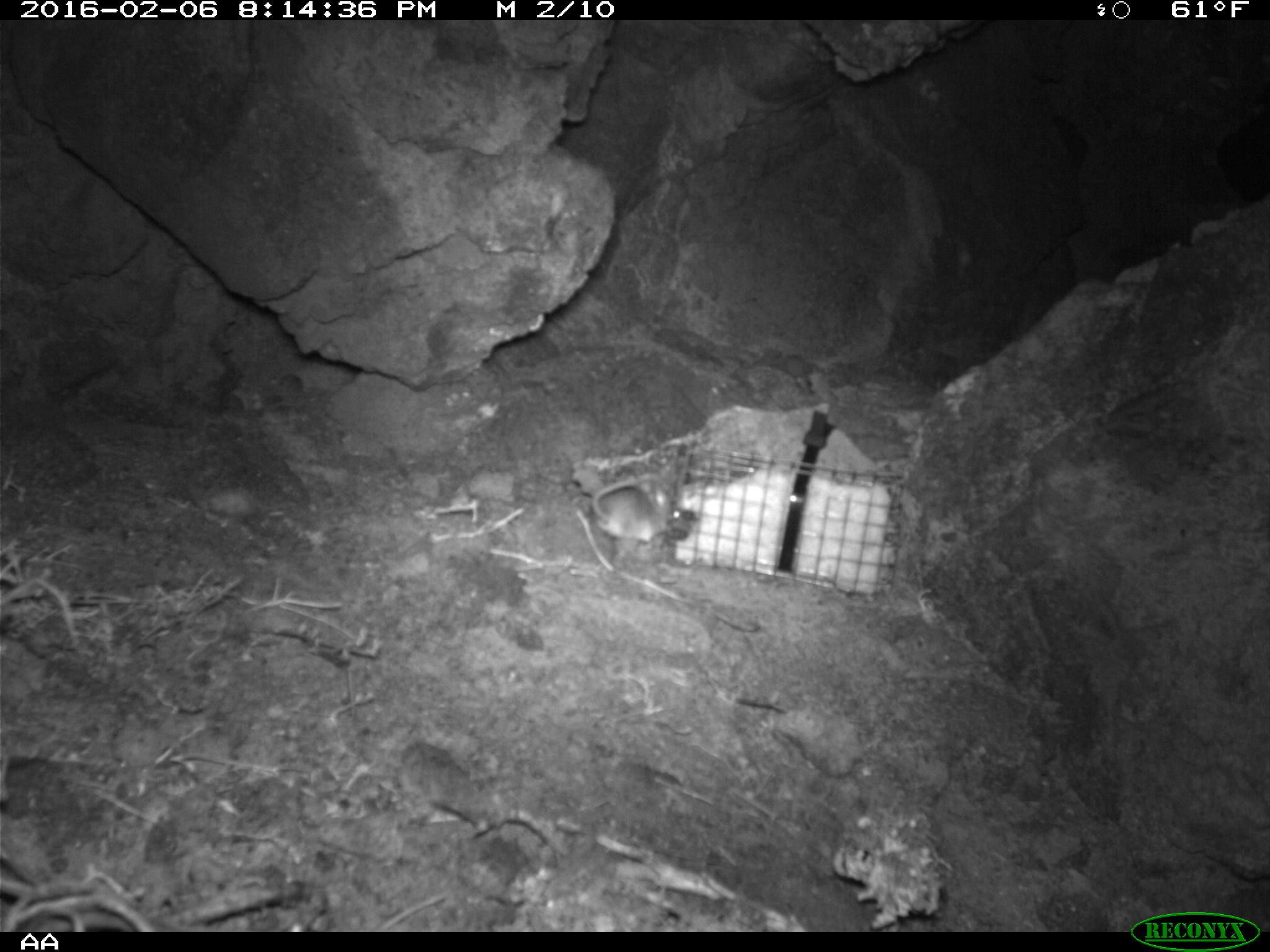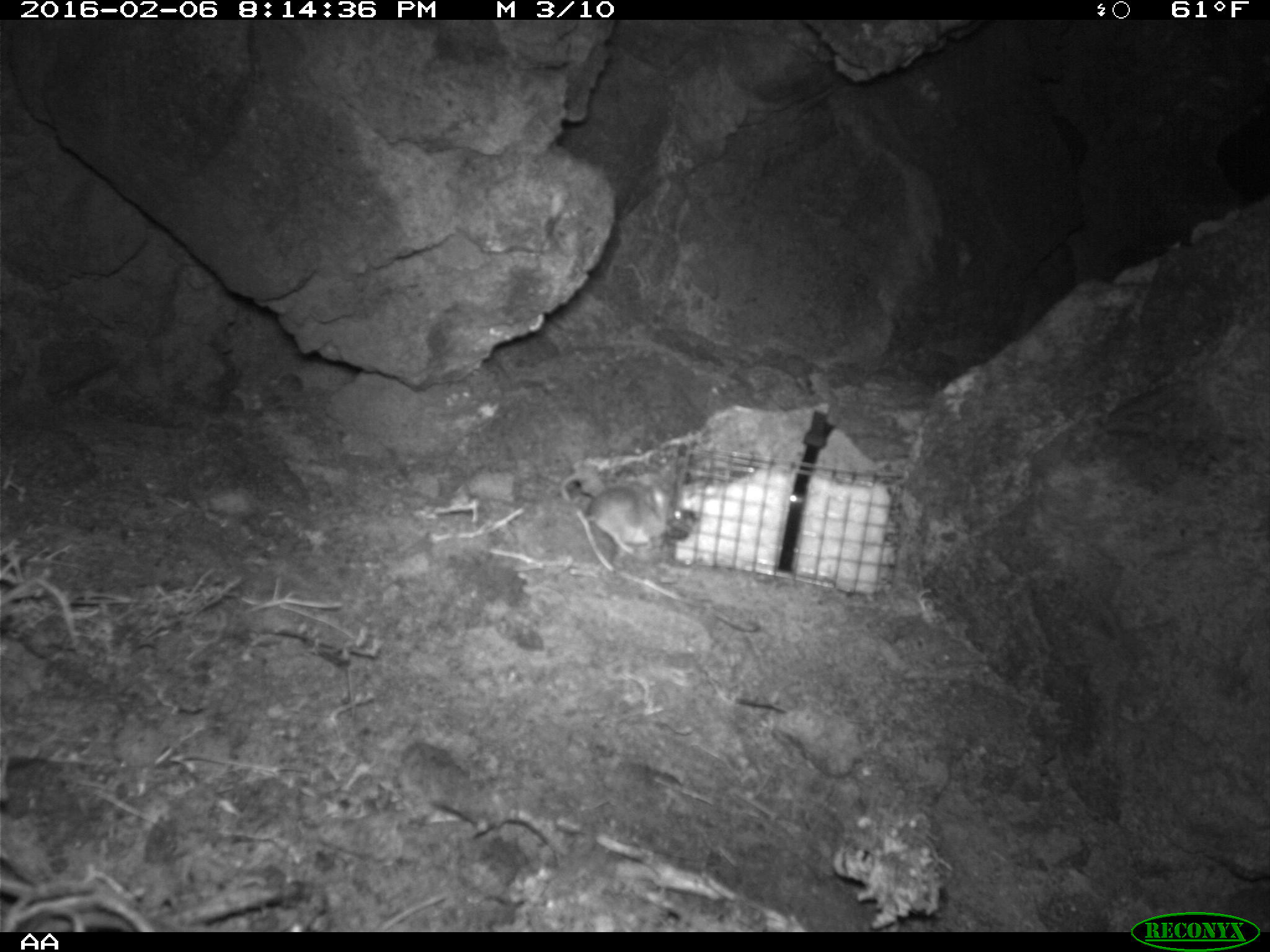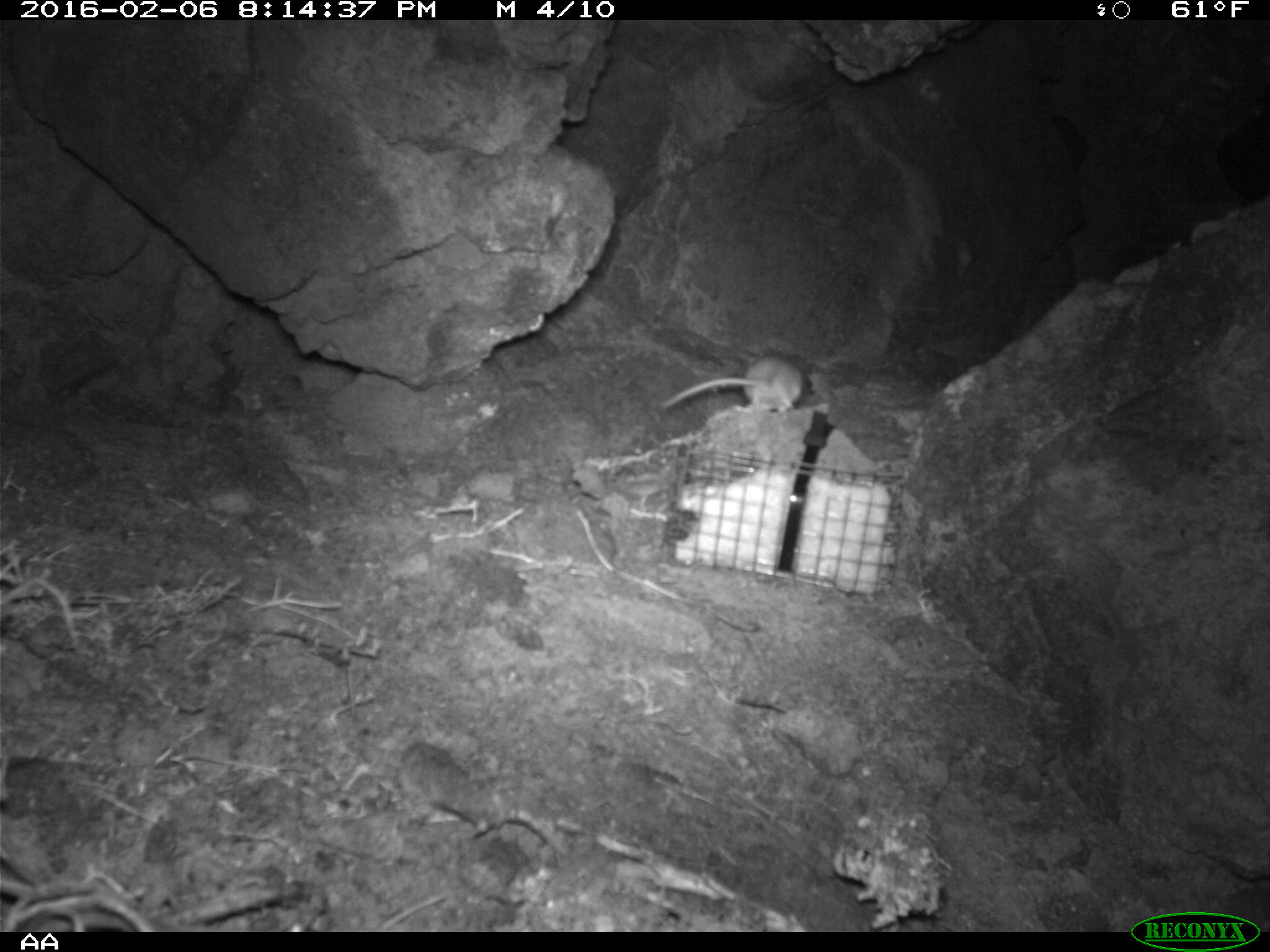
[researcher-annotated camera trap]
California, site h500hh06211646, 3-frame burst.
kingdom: Animalia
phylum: Chordata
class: Mammalia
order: Rodentia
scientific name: Rodentia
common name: rodent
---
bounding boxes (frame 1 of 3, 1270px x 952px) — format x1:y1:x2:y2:
rodent: 592:474:682:554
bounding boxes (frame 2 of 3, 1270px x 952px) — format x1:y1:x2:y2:
rodent: 579:485:683:553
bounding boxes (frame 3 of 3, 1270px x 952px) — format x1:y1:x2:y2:
rodent: 661:357:802:412